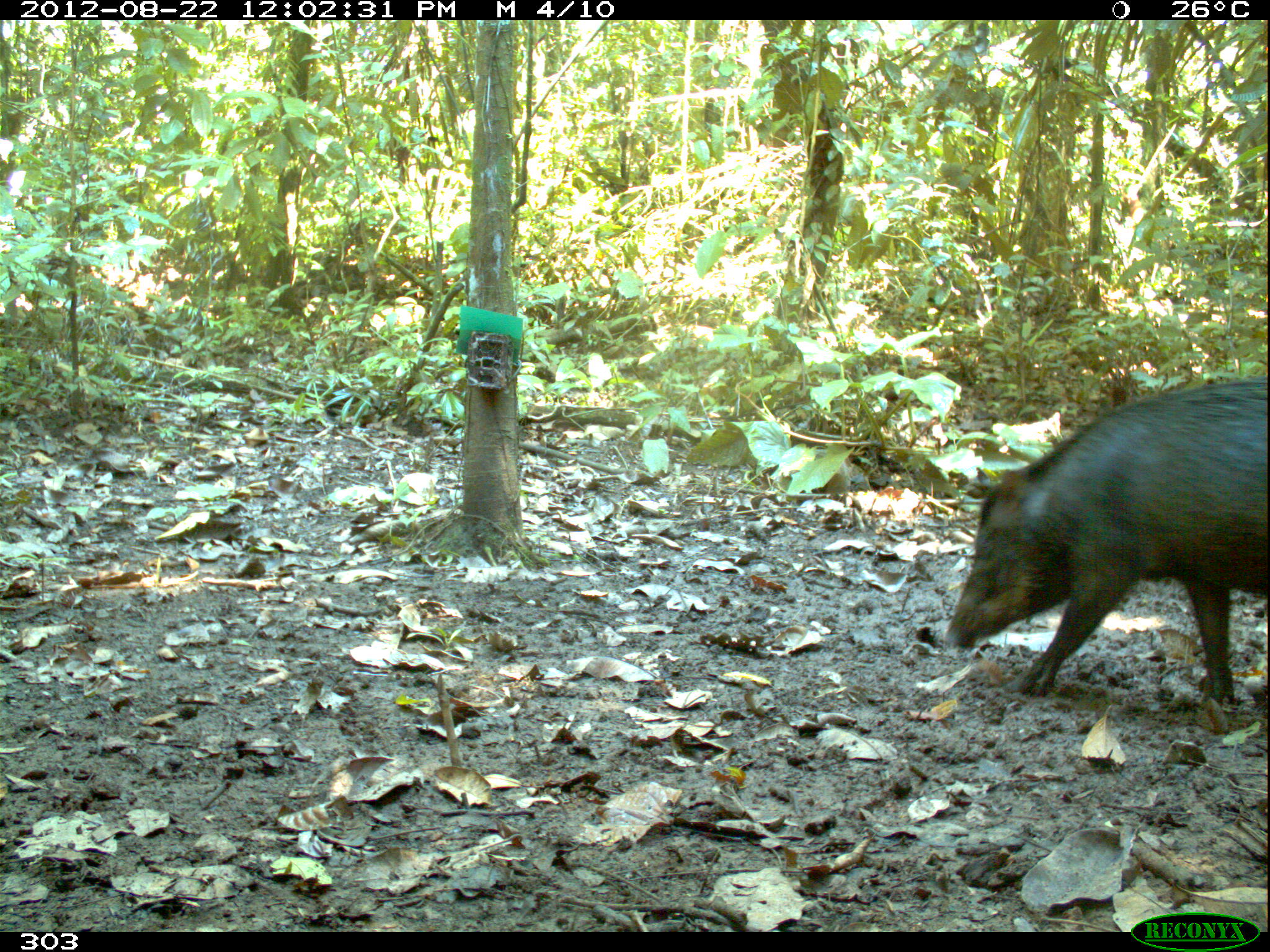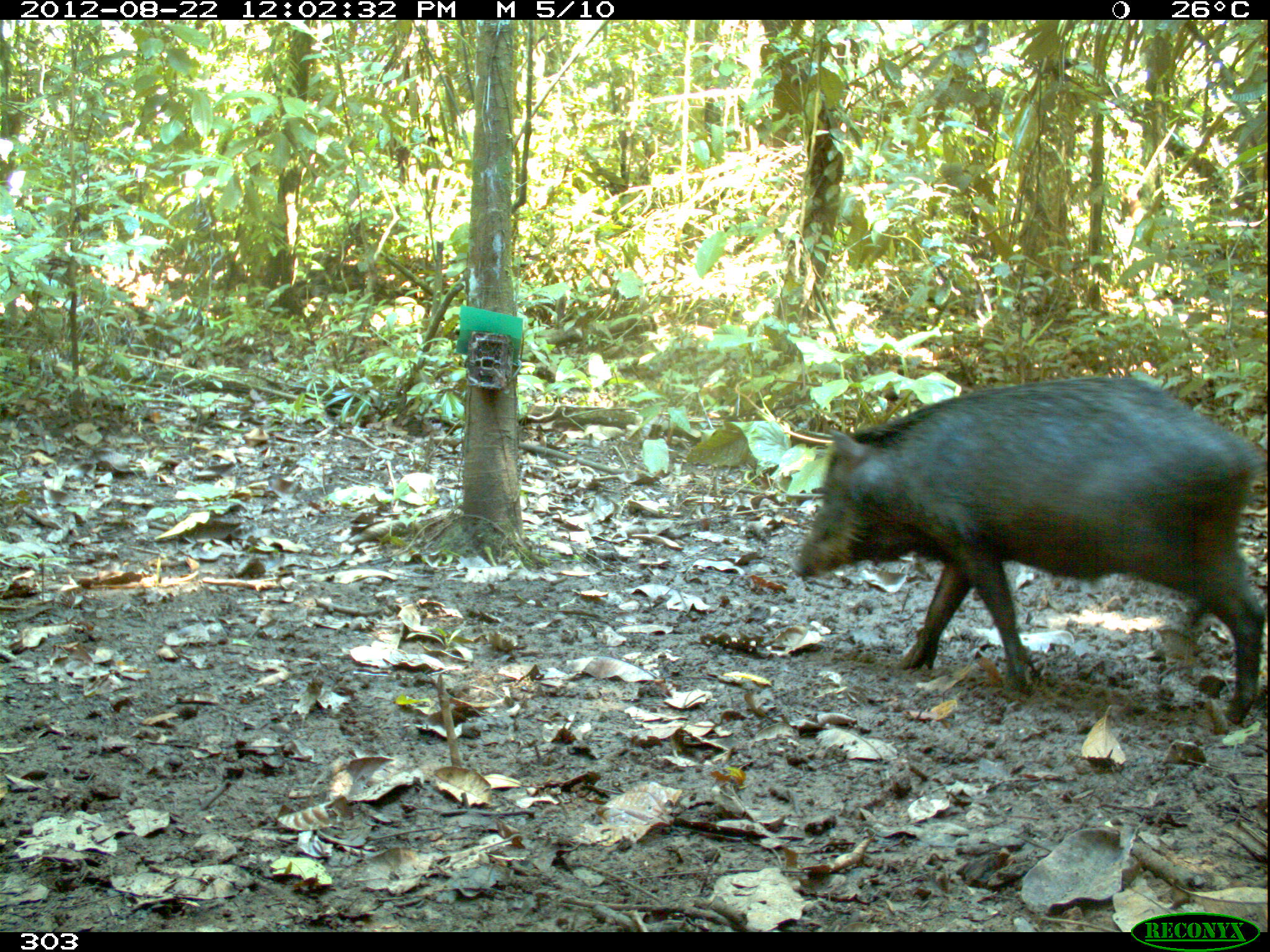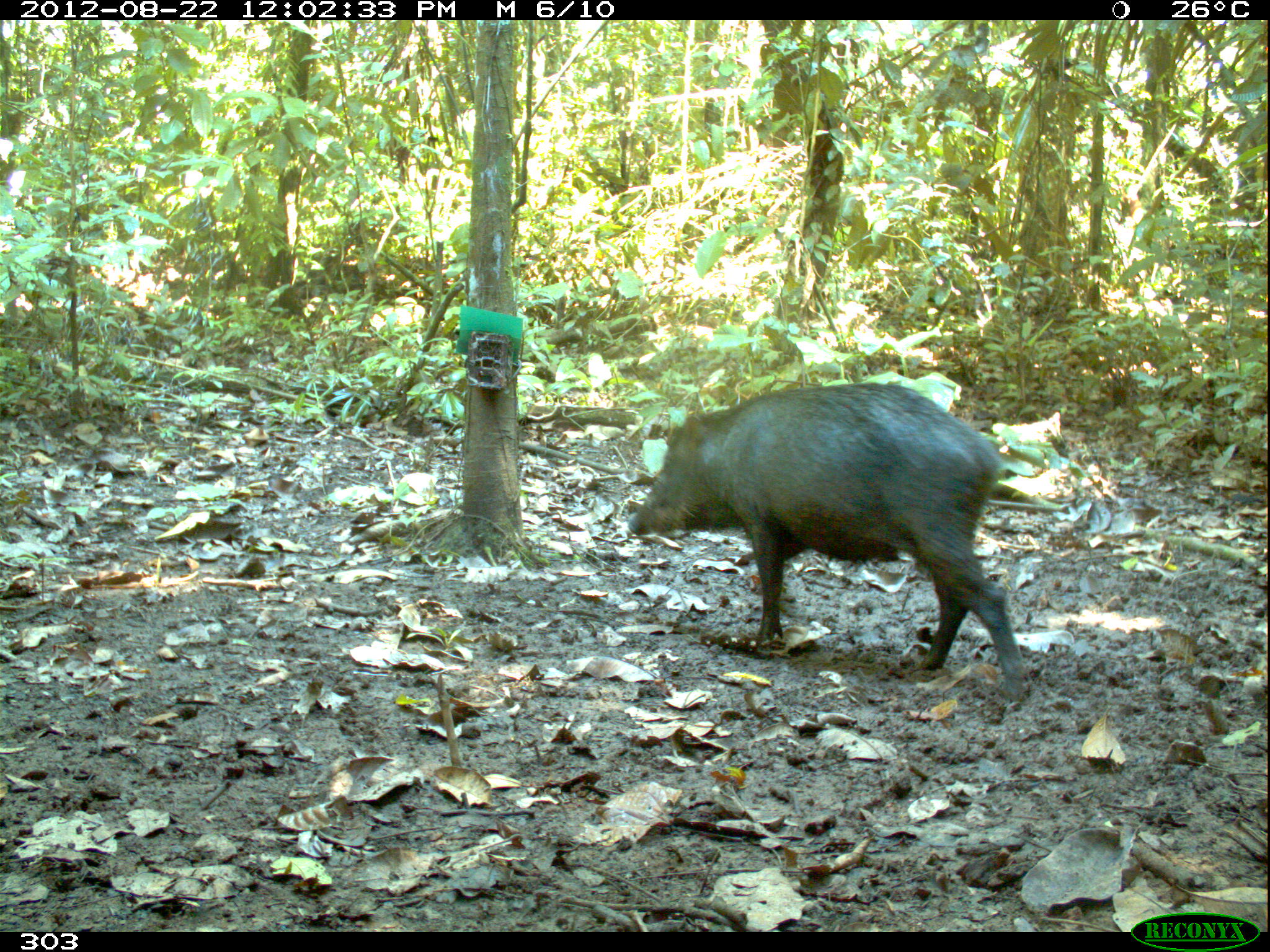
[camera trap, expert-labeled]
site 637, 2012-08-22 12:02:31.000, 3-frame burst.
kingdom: Animalia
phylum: Chordata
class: Mammalia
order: Artiodactyla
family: Tayassuidae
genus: Tayassu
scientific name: Tayassu pecari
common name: white-lipped peccary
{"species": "Tayassu pecari (white-lipped peccary)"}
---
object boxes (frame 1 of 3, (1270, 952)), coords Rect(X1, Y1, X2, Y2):
tayassu pecari: Rect(939, 370, 1267, 705)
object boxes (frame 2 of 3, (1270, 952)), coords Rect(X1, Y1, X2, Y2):
tayassu pecari: Rect(789, 374, 1262, 724)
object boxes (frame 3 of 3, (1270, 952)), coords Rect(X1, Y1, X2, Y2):
tayassu pecari: Rect(627, 382, 1034, 699)